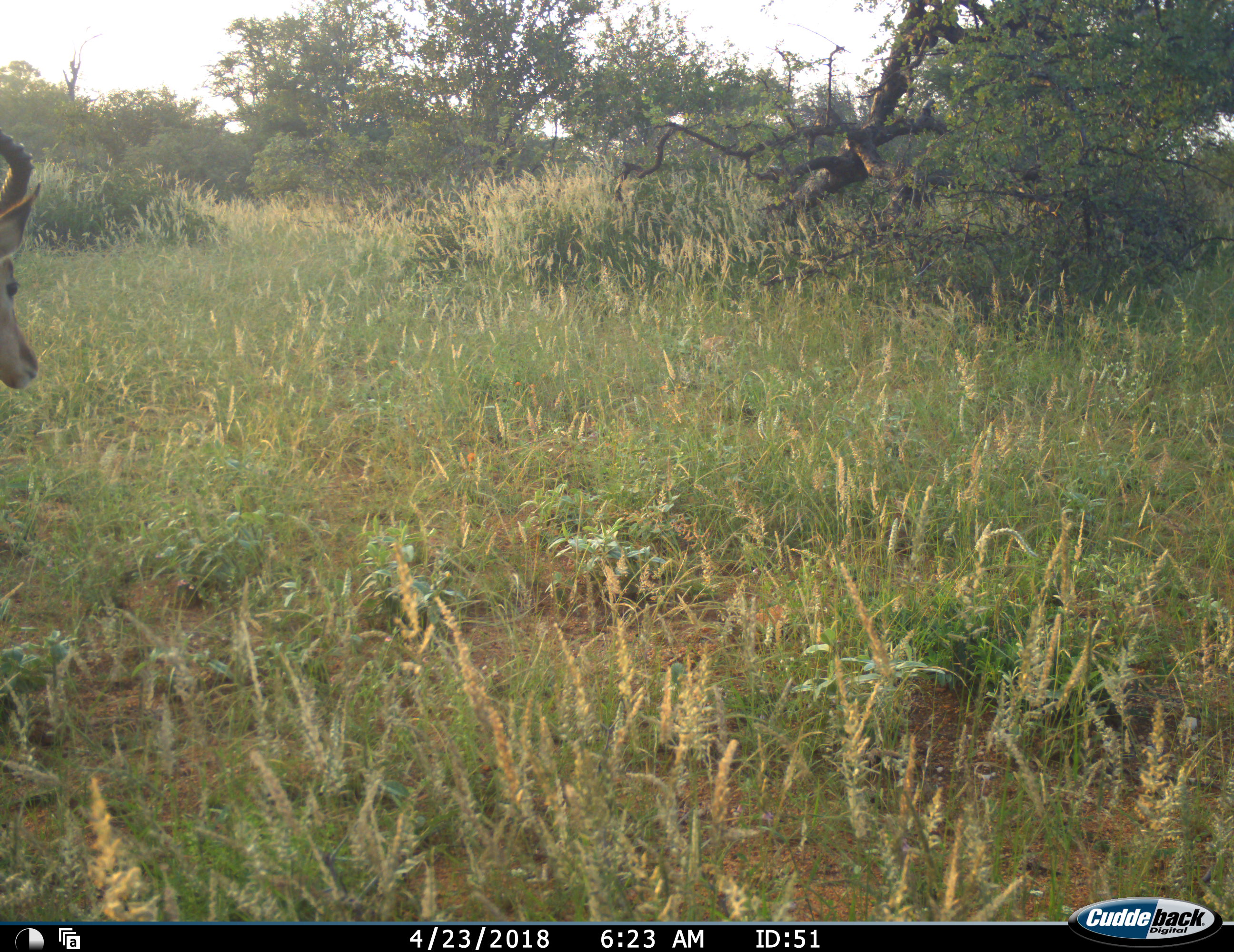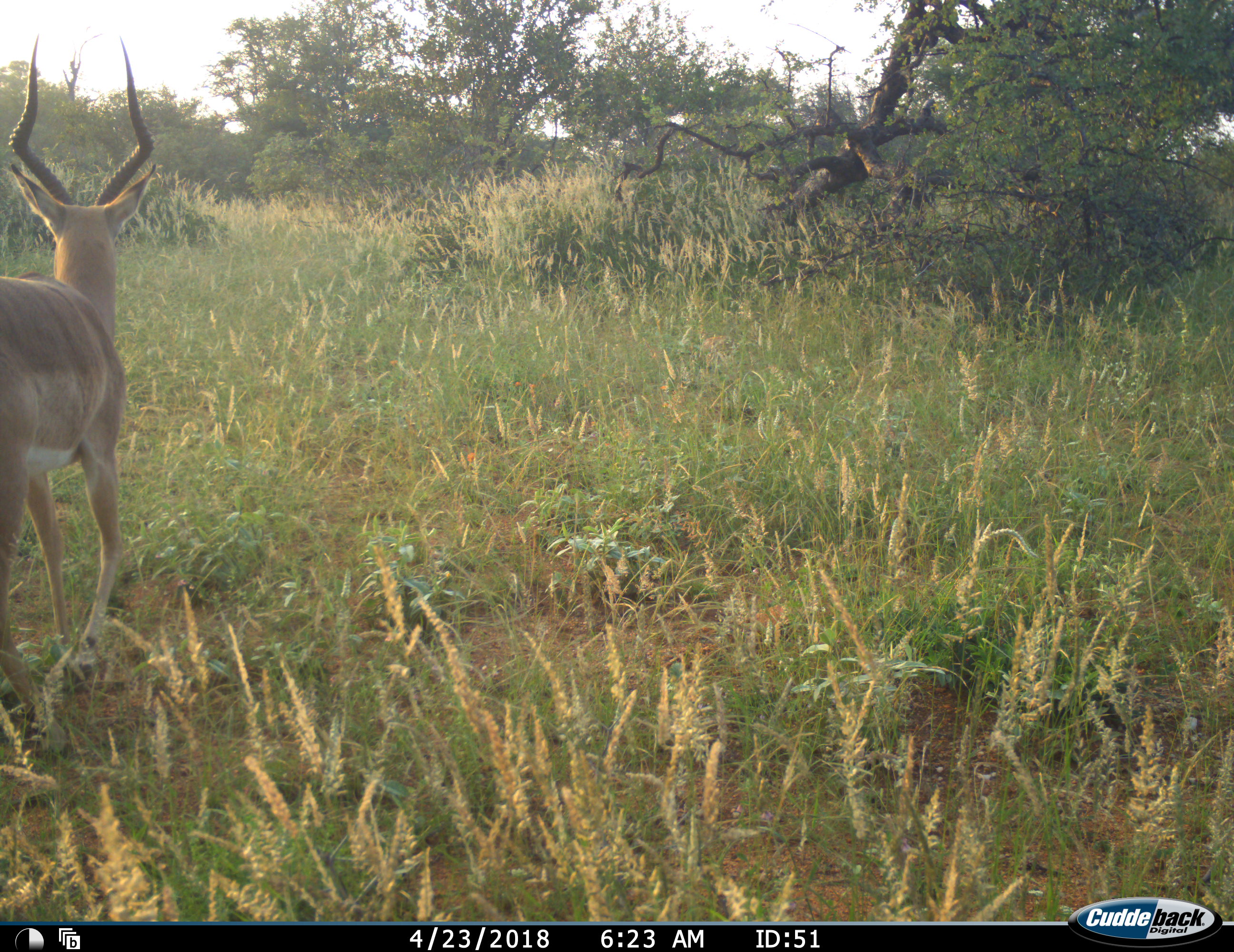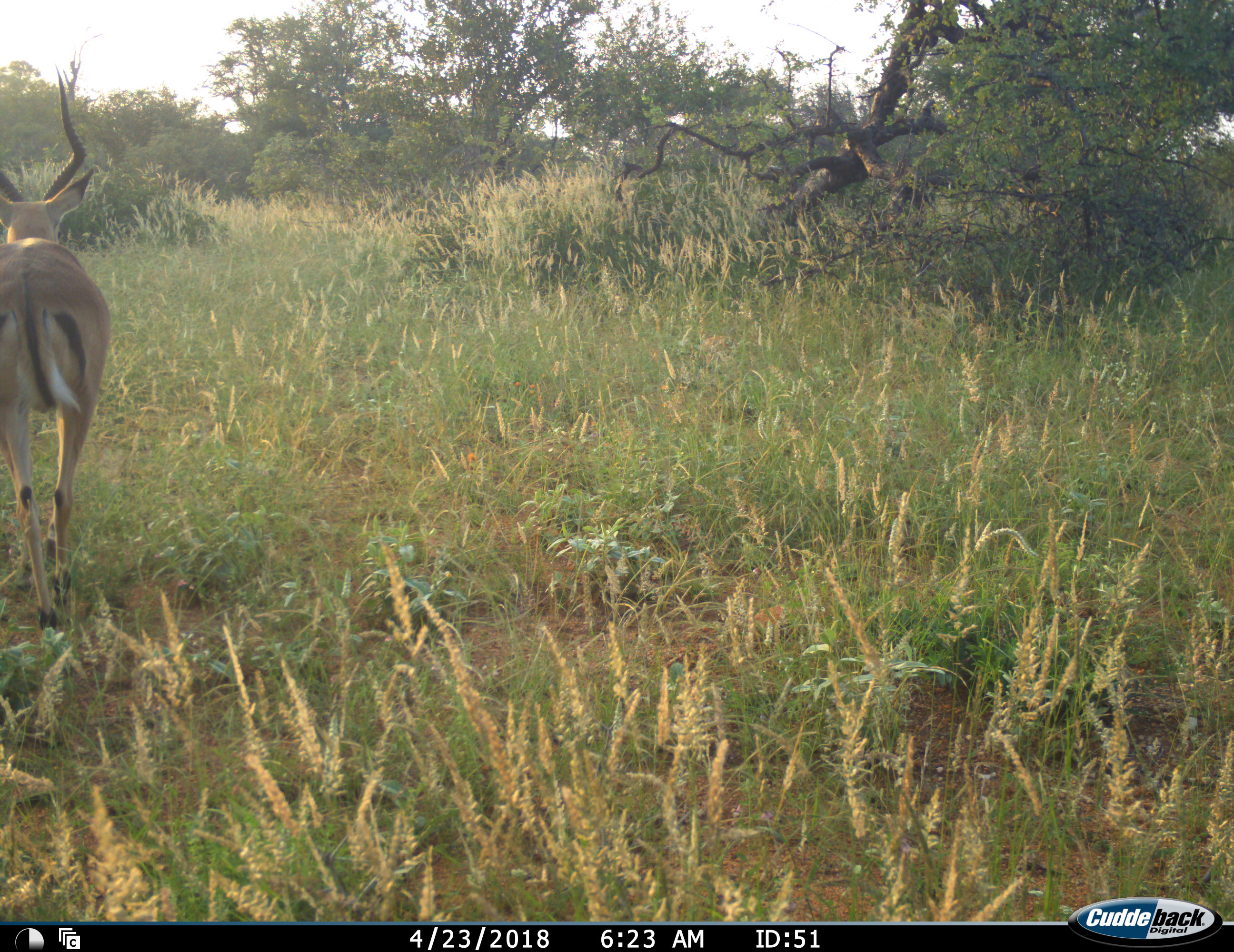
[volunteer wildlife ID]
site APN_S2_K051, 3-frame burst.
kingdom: Animalia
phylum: Chordata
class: Mammalia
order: Artiodactyla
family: Bovidae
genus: Aepyceros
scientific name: Aepyceros melampus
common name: impala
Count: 1.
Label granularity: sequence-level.